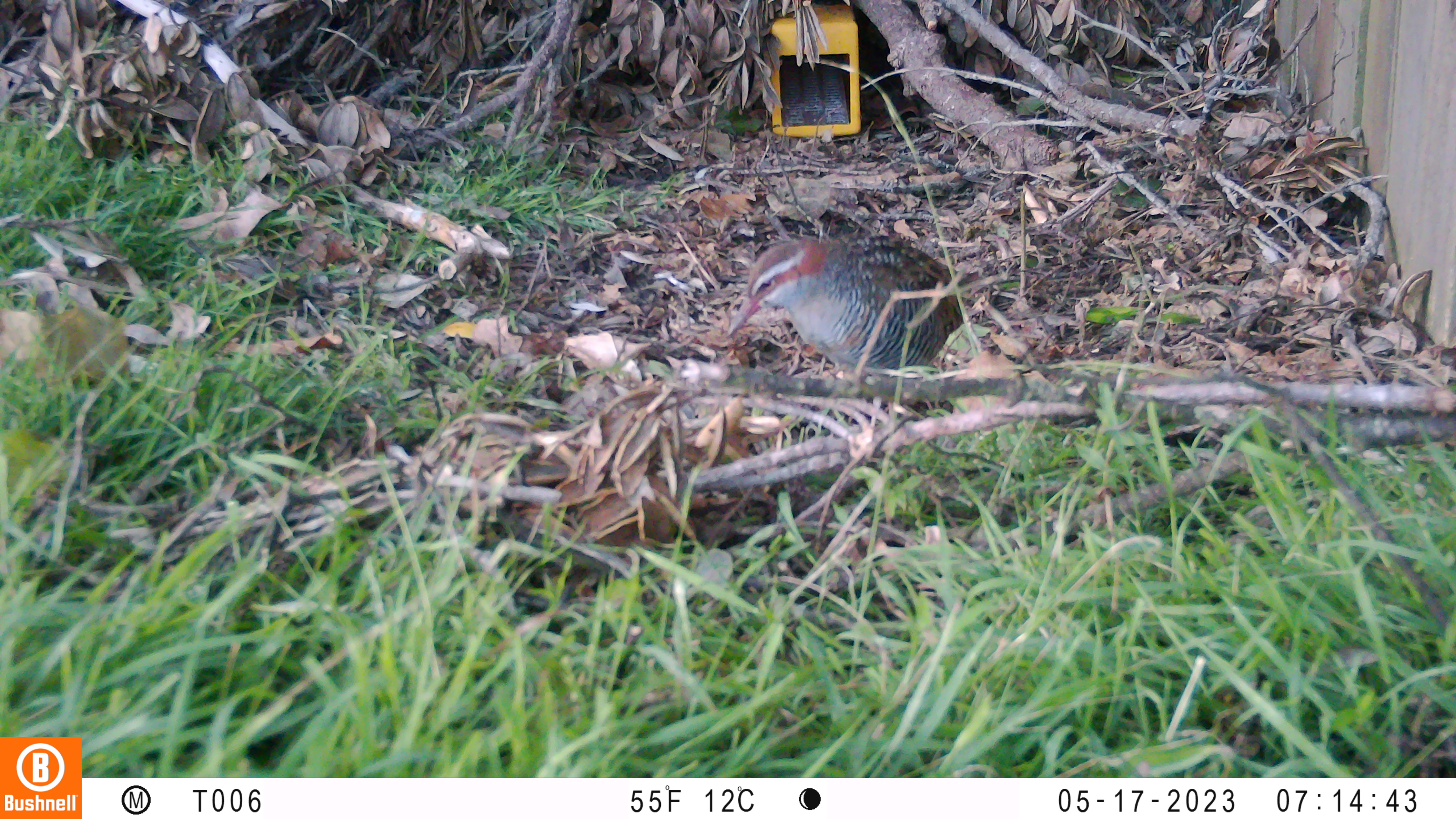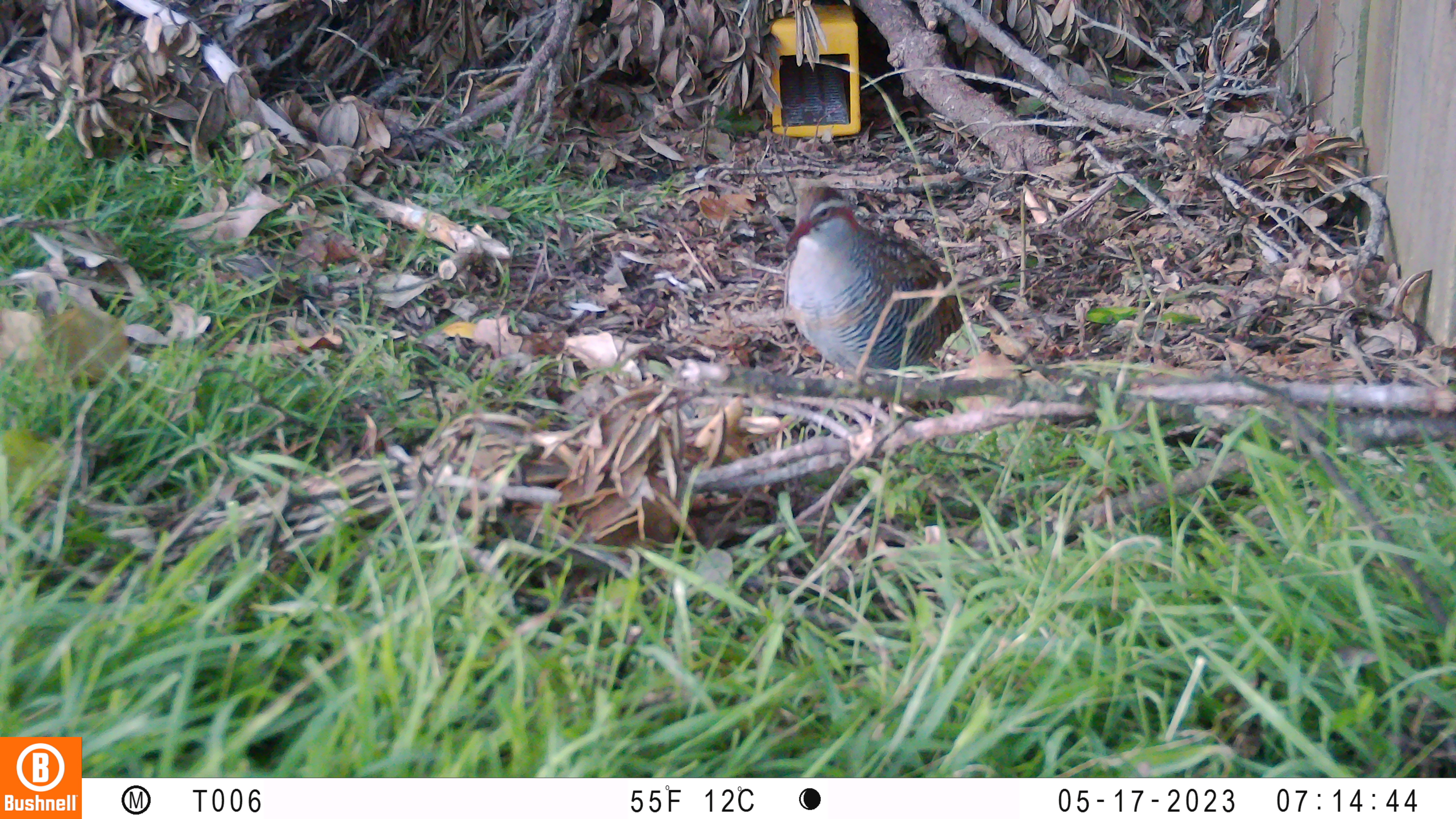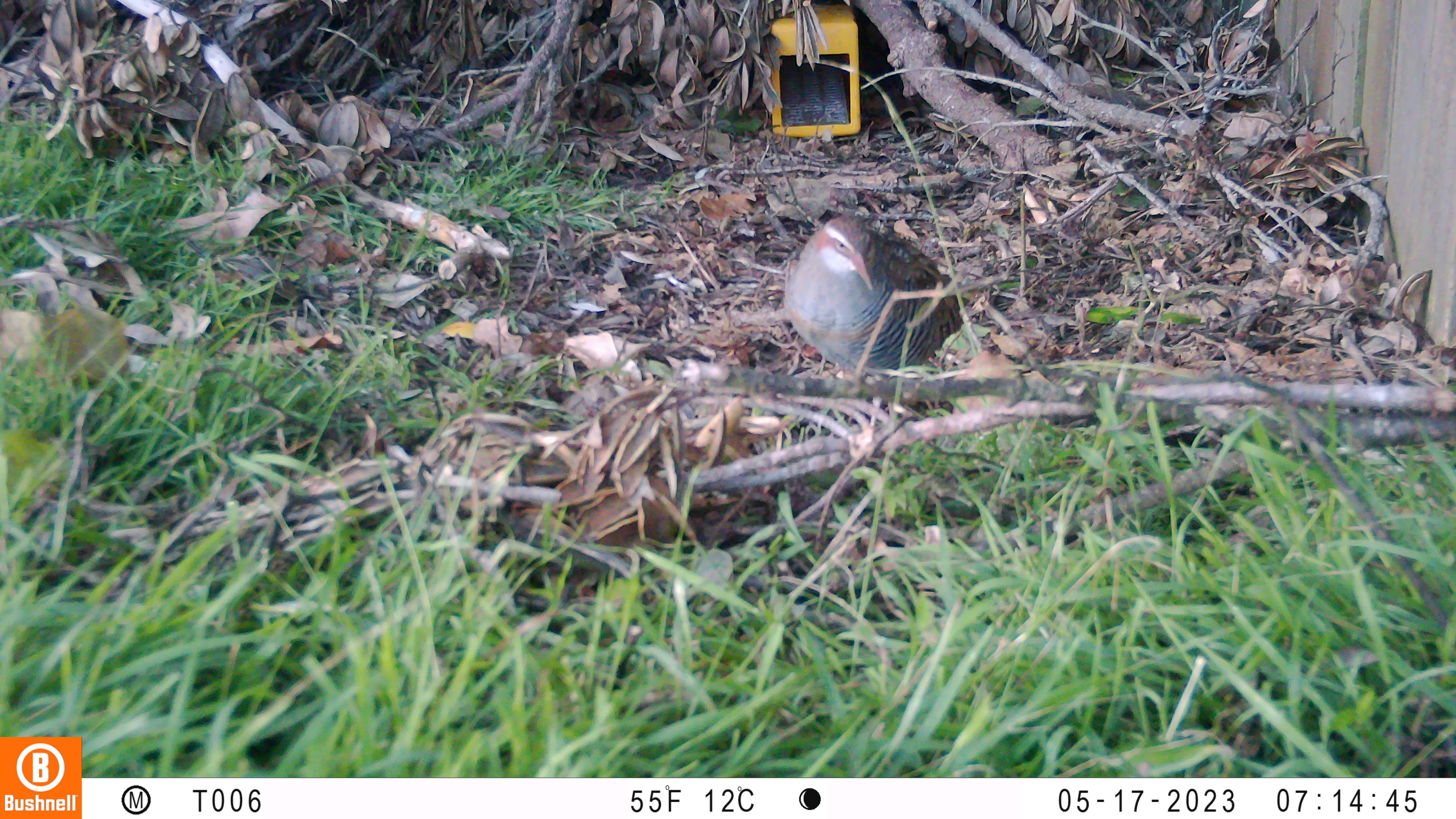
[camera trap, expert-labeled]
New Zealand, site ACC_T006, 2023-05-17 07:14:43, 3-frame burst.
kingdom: Animalia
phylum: Chordata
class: Aves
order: Gruiformes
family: Rallidae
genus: Gallirallus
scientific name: Gallirallus philippensis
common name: buff-banded rail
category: banded rail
Banded rail (buff-banded rail) (Gallirallus philippensis).